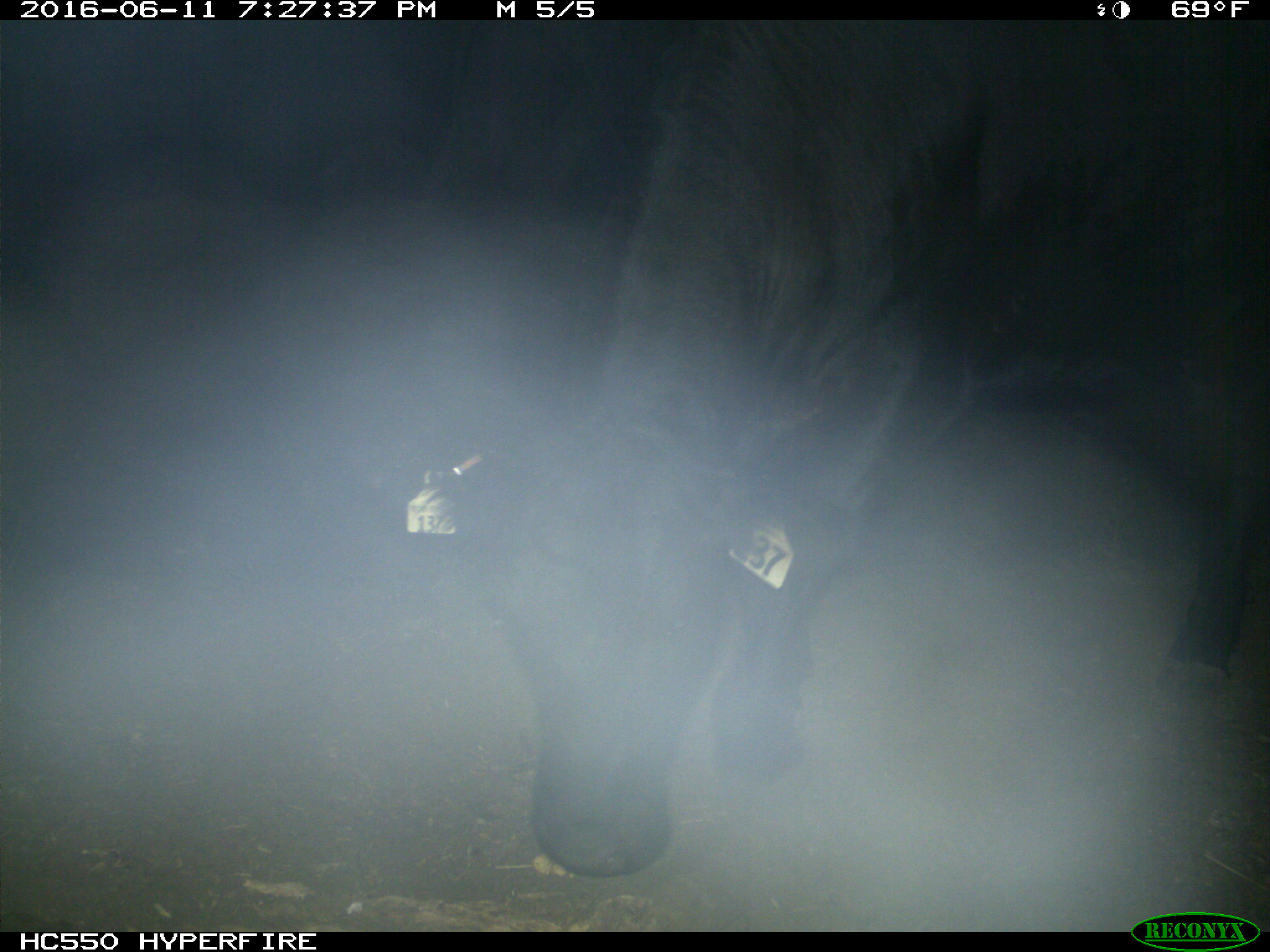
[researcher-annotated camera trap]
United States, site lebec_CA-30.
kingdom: Animalia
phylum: Chordata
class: Mammalia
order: Artiodactyla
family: Bovidae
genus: Bos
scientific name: Bos taurus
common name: domestic cow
Bos taurus (domestic cow).